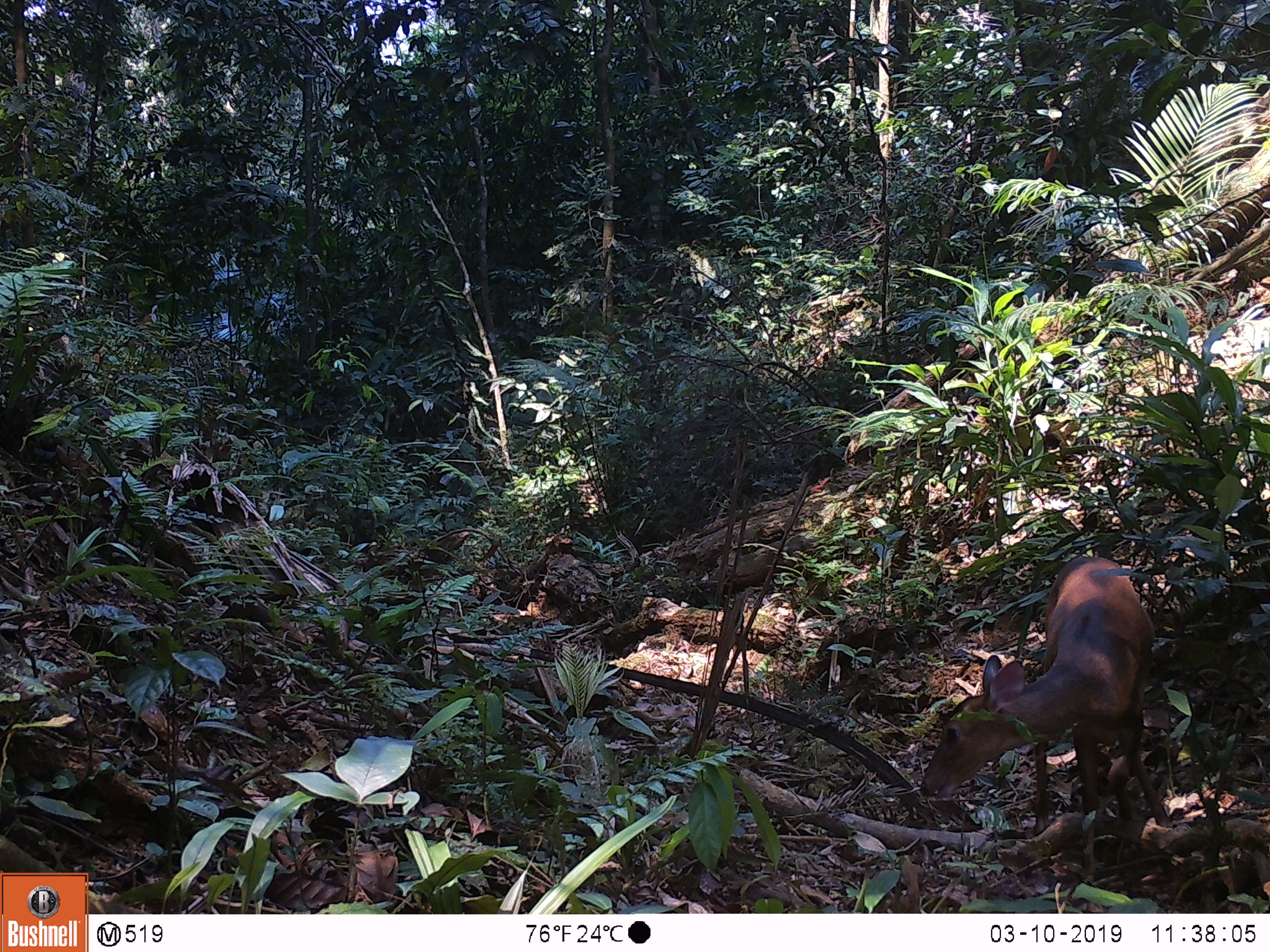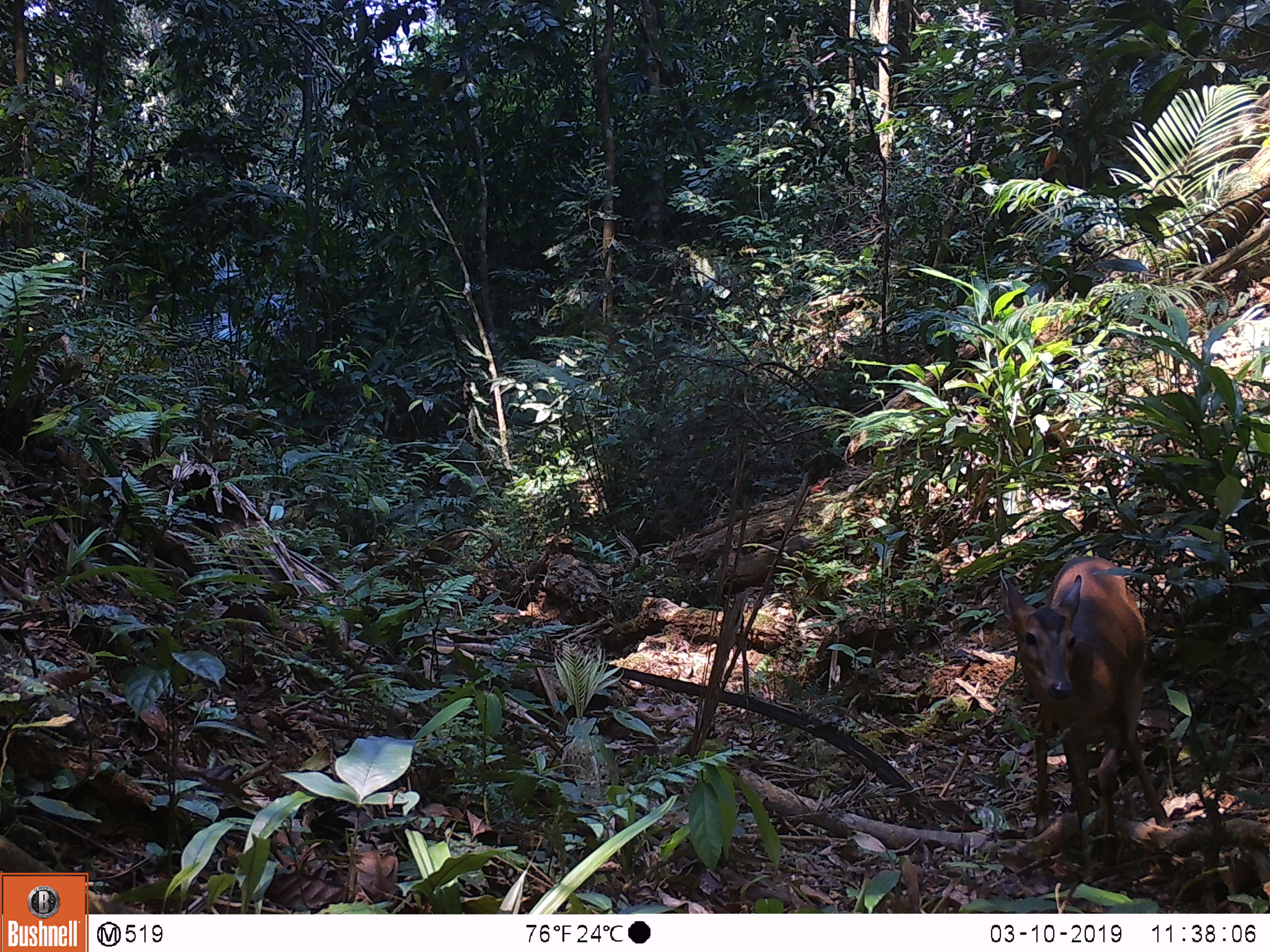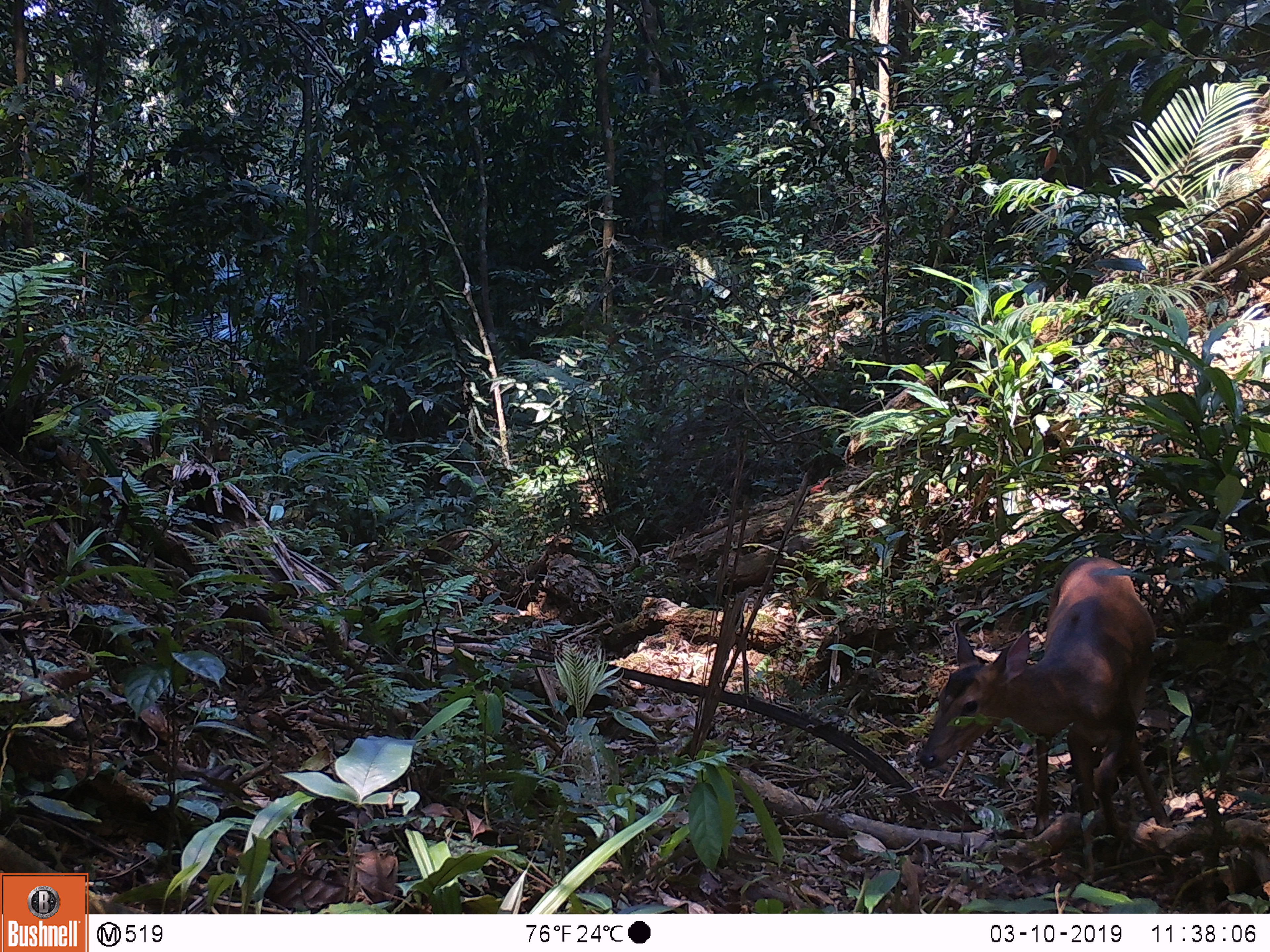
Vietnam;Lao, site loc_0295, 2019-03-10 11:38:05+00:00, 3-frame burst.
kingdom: Animalia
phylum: Chordata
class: Mammalia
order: Artiodactyla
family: Cervidae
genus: Muntiacus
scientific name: Muntiacus vuquangensis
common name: large-antlered muntjac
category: large antlered muntjac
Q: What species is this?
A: Large antlered muntjac (large-antlered muntjac) (Muntiacus vuquangensis).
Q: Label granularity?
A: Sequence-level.